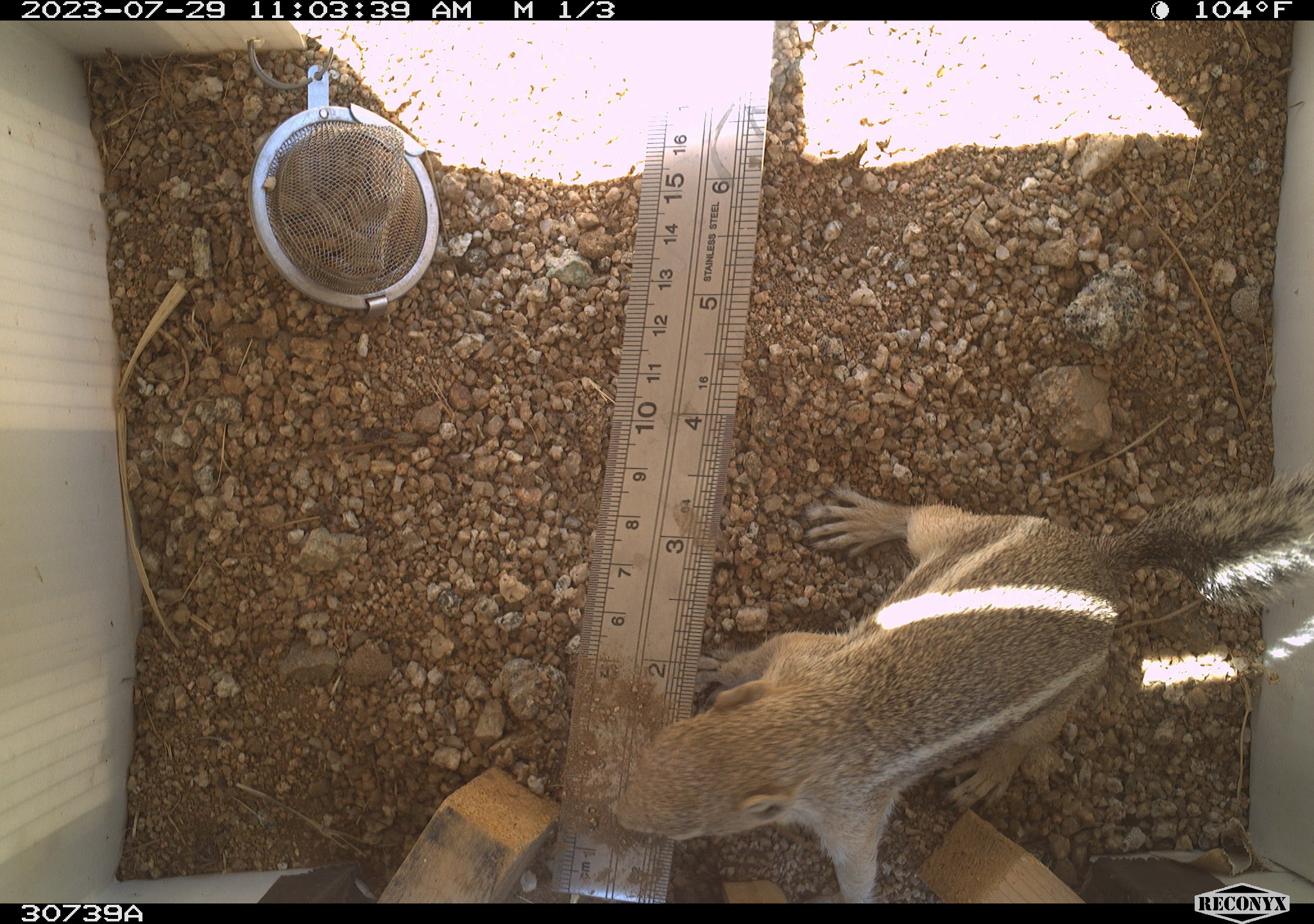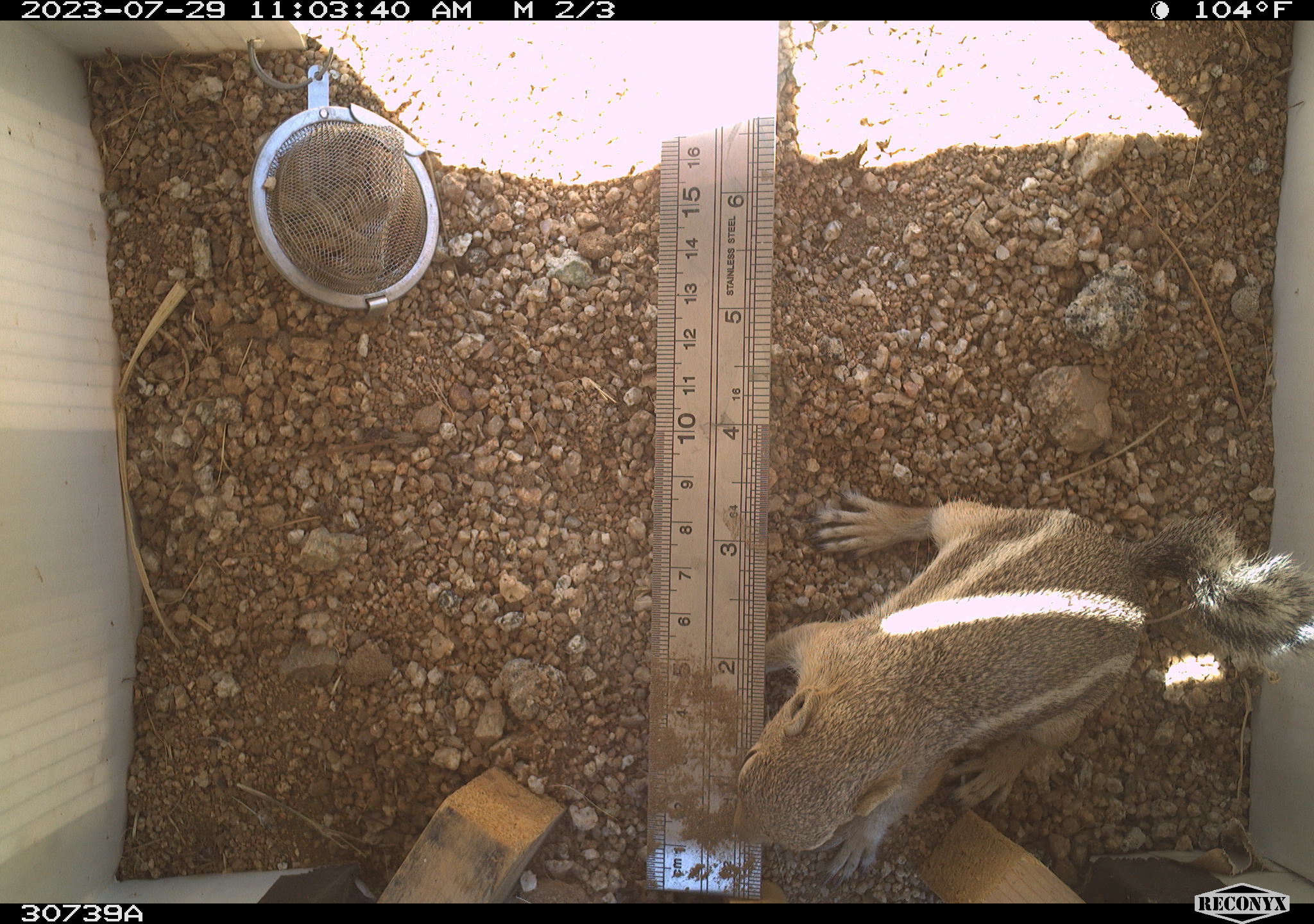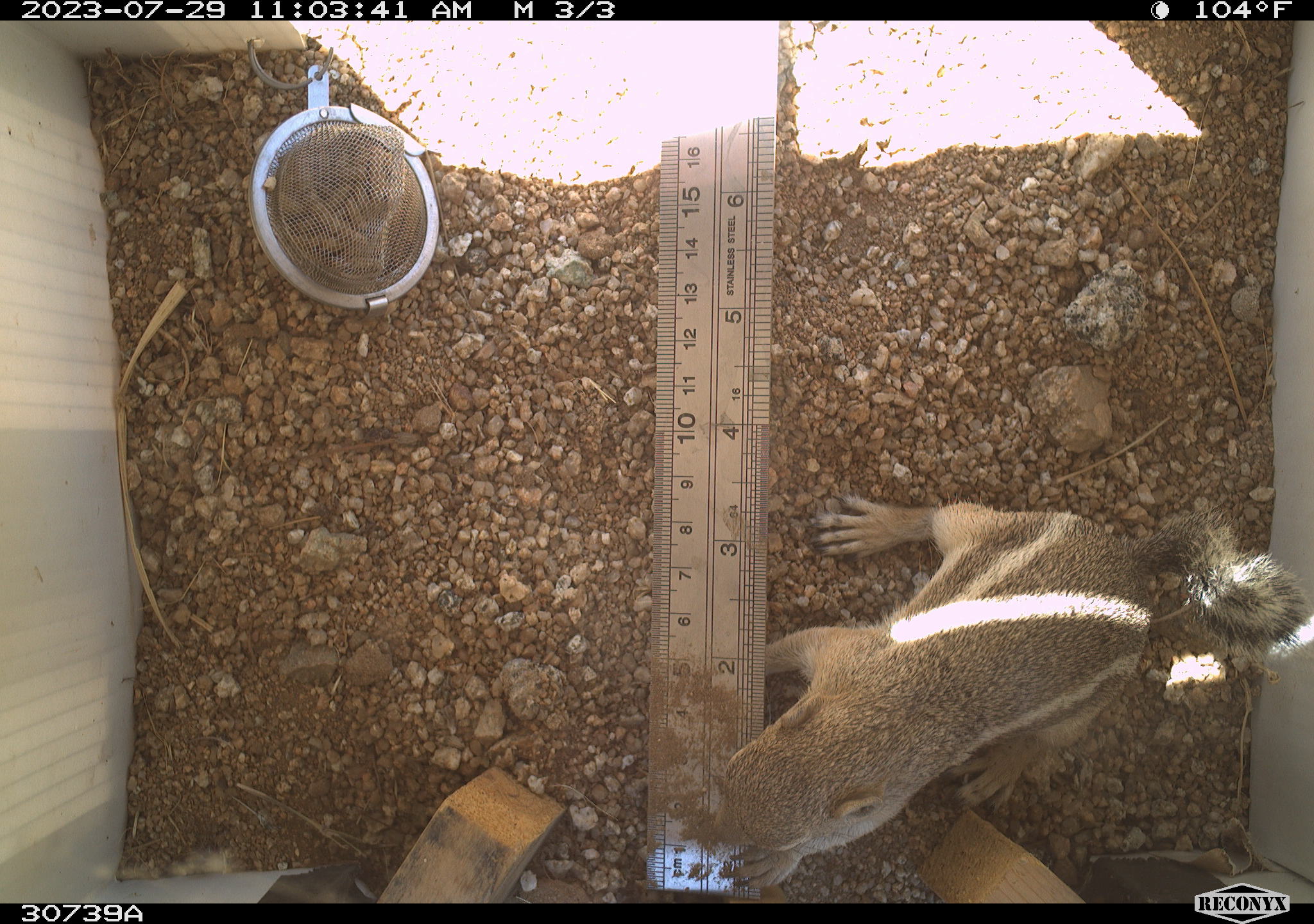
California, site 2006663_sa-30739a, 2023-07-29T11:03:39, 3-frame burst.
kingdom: Animalia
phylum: Chordata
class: Mammalia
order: Rodentia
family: Sciuridae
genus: Ammospermophilus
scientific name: Ammospermophilus leucurus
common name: white-tailed antelope squirrel